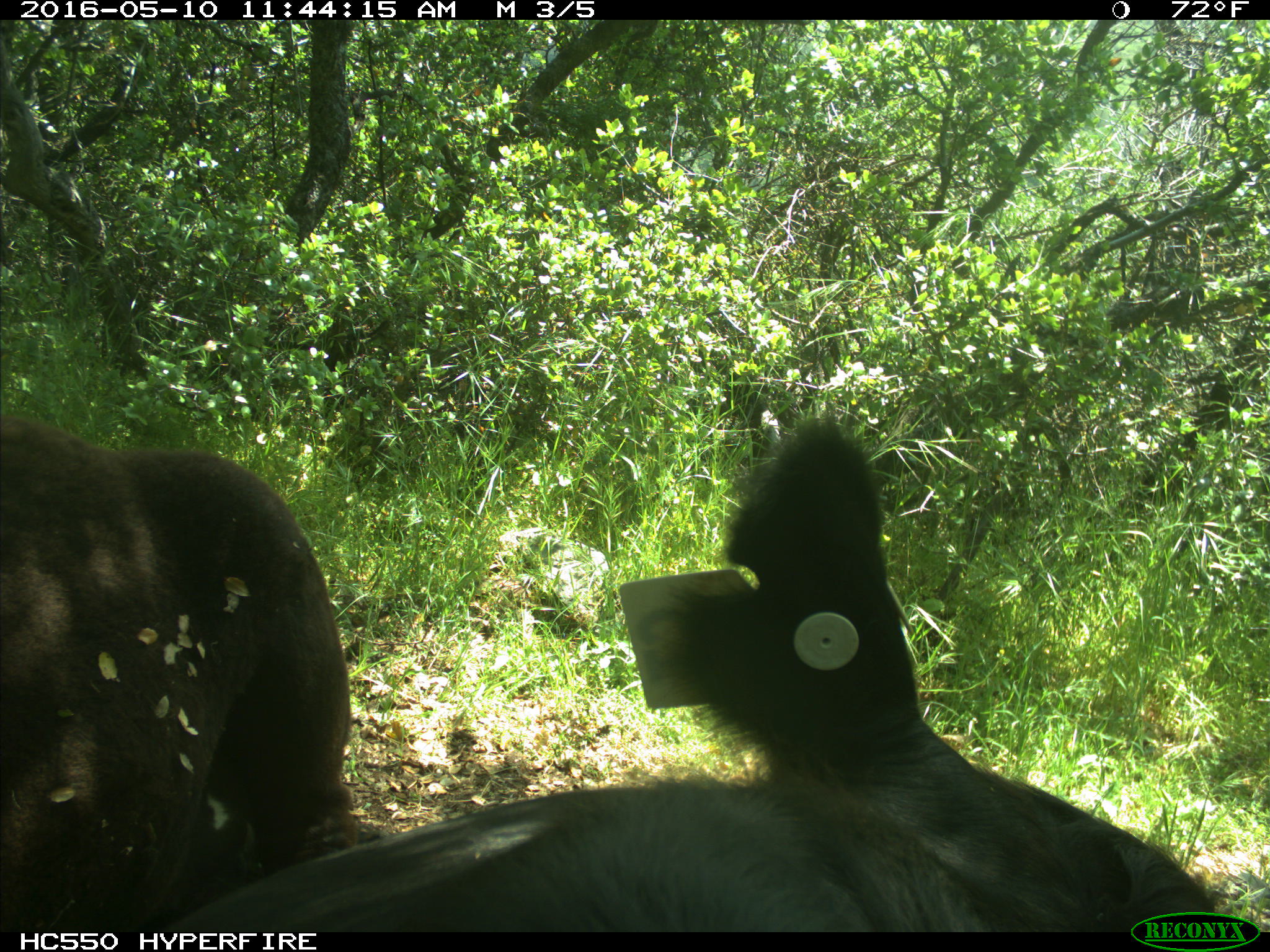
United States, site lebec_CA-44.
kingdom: Animalia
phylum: Chordata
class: Mammalia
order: Artiodactyla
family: Bovidae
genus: Bos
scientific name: Bos taurus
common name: domestic cow